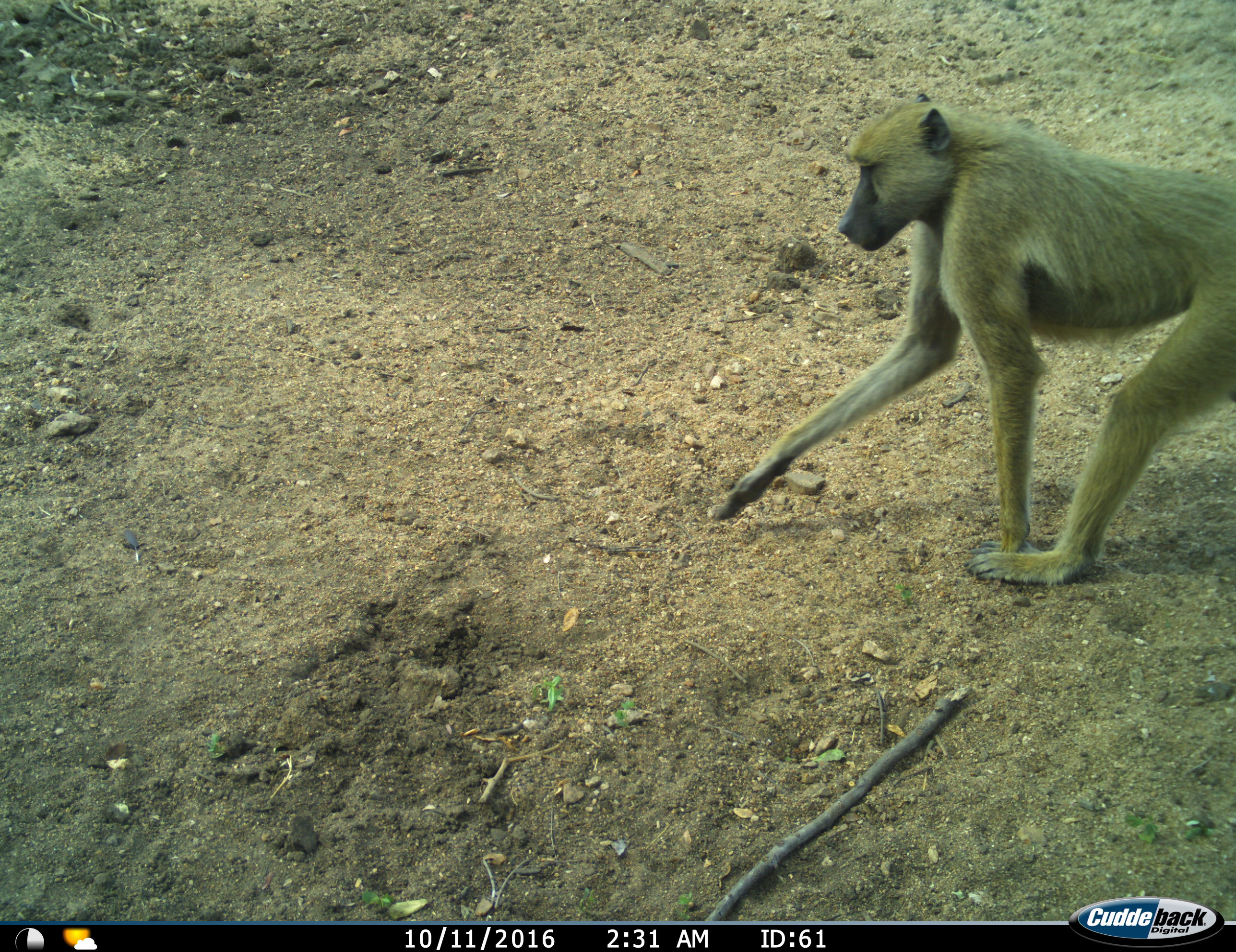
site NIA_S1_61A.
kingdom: Animalia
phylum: Chordata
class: Mammalia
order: Primates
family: Cercopithecidae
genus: Papio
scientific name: Papio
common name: baboon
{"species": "baboon (Papio)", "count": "1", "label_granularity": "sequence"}